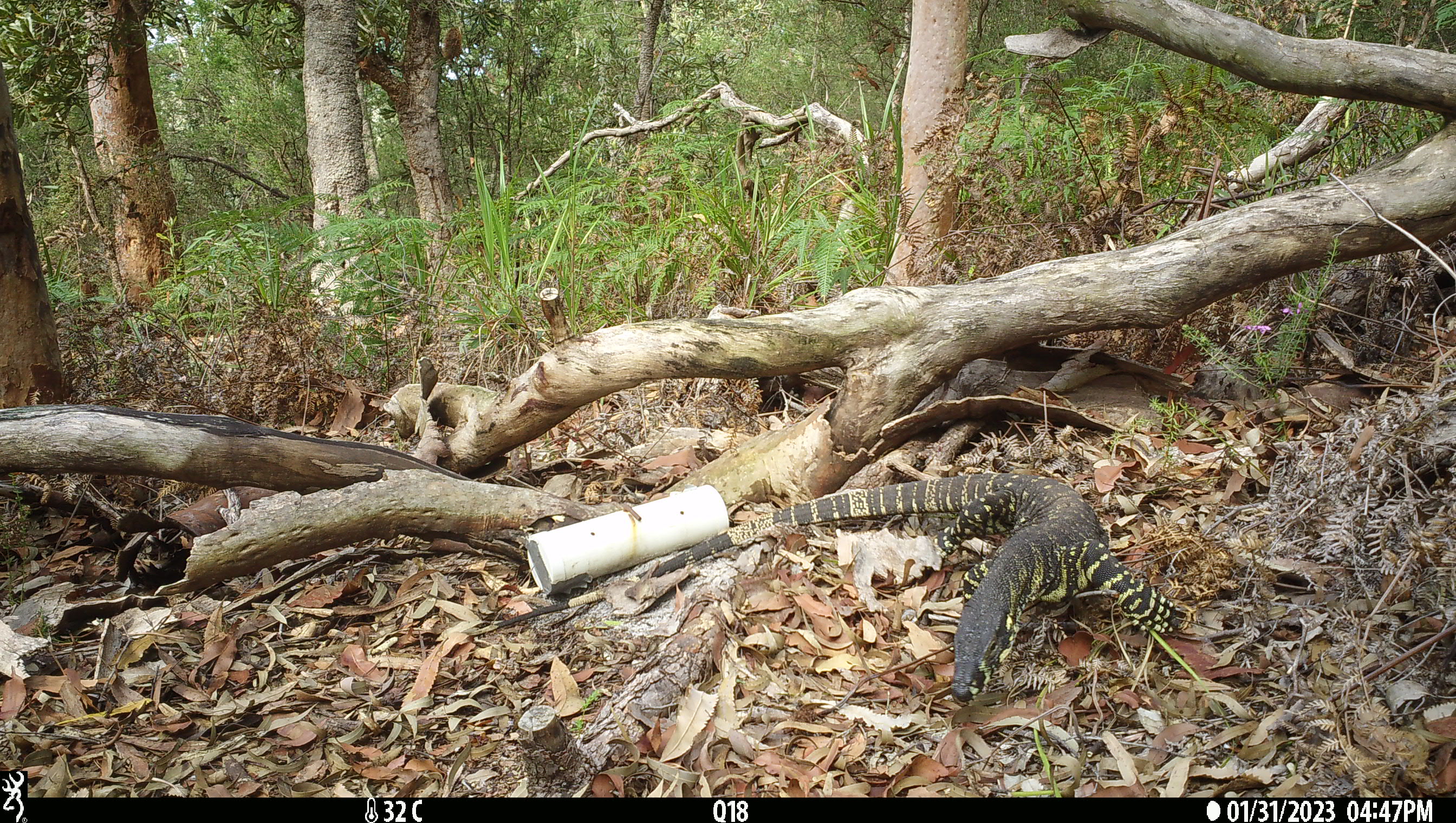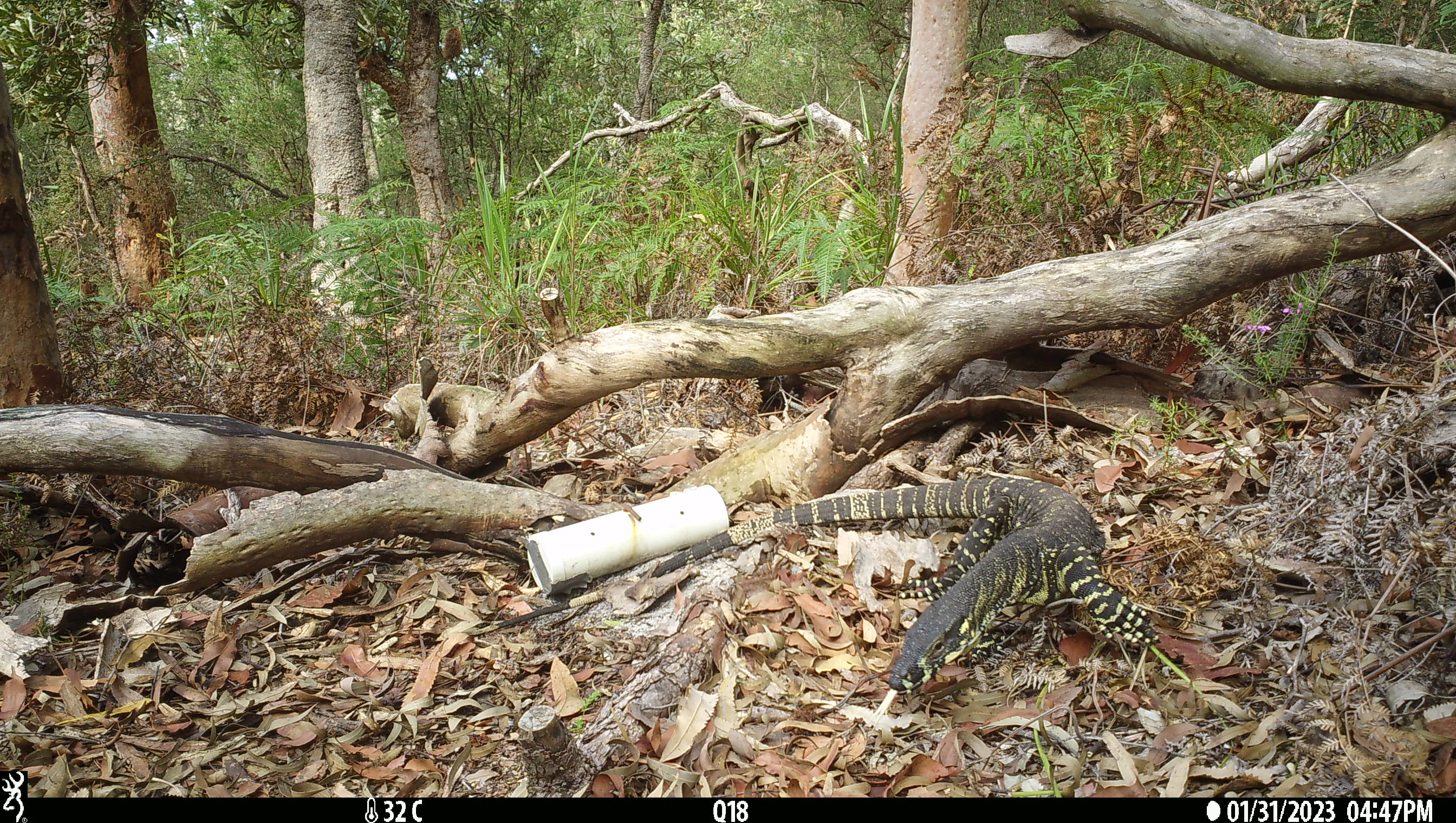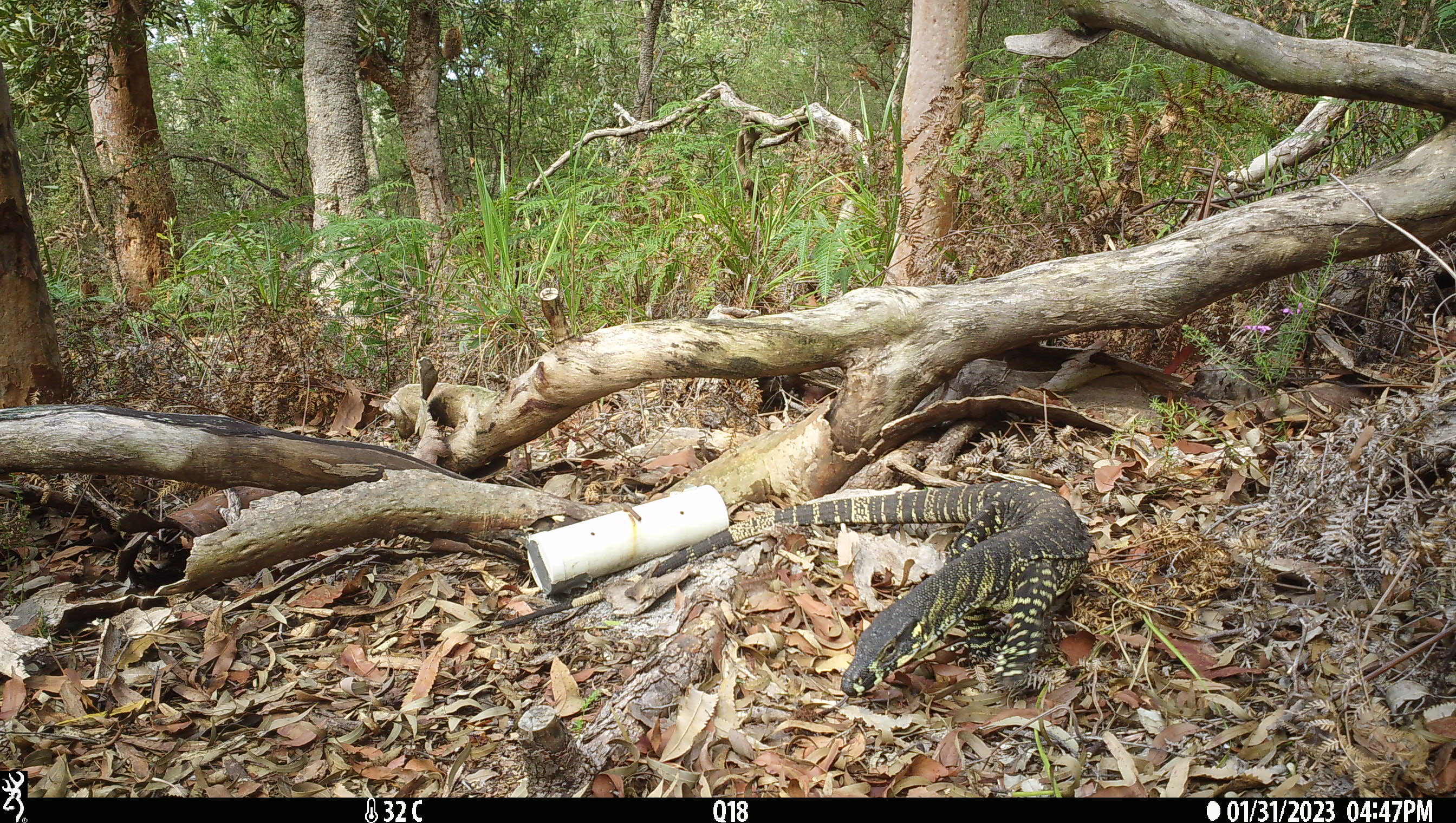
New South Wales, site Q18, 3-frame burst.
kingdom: Animalia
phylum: Chordata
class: Reptilia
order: Squamata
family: Varanidae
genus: Varanus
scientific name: Varanus varius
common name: lace monitor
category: goanna